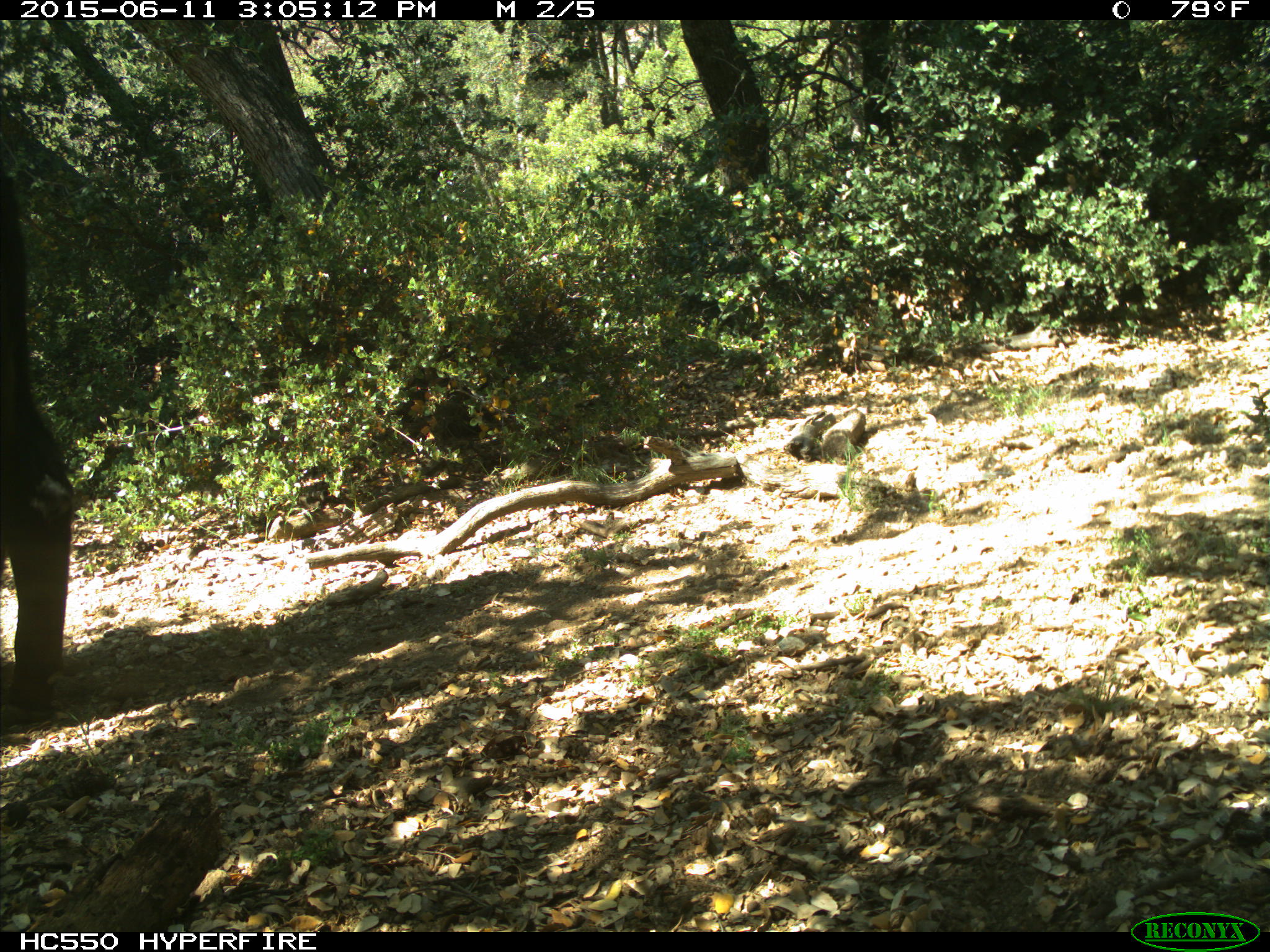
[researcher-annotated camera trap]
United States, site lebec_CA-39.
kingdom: Animalia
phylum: Chordata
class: Mammalia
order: Artiodactyla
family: Bovidae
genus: Bos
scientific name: Bos taurus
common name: domestic cow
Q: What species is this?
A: Bos taurus (domestic cow).